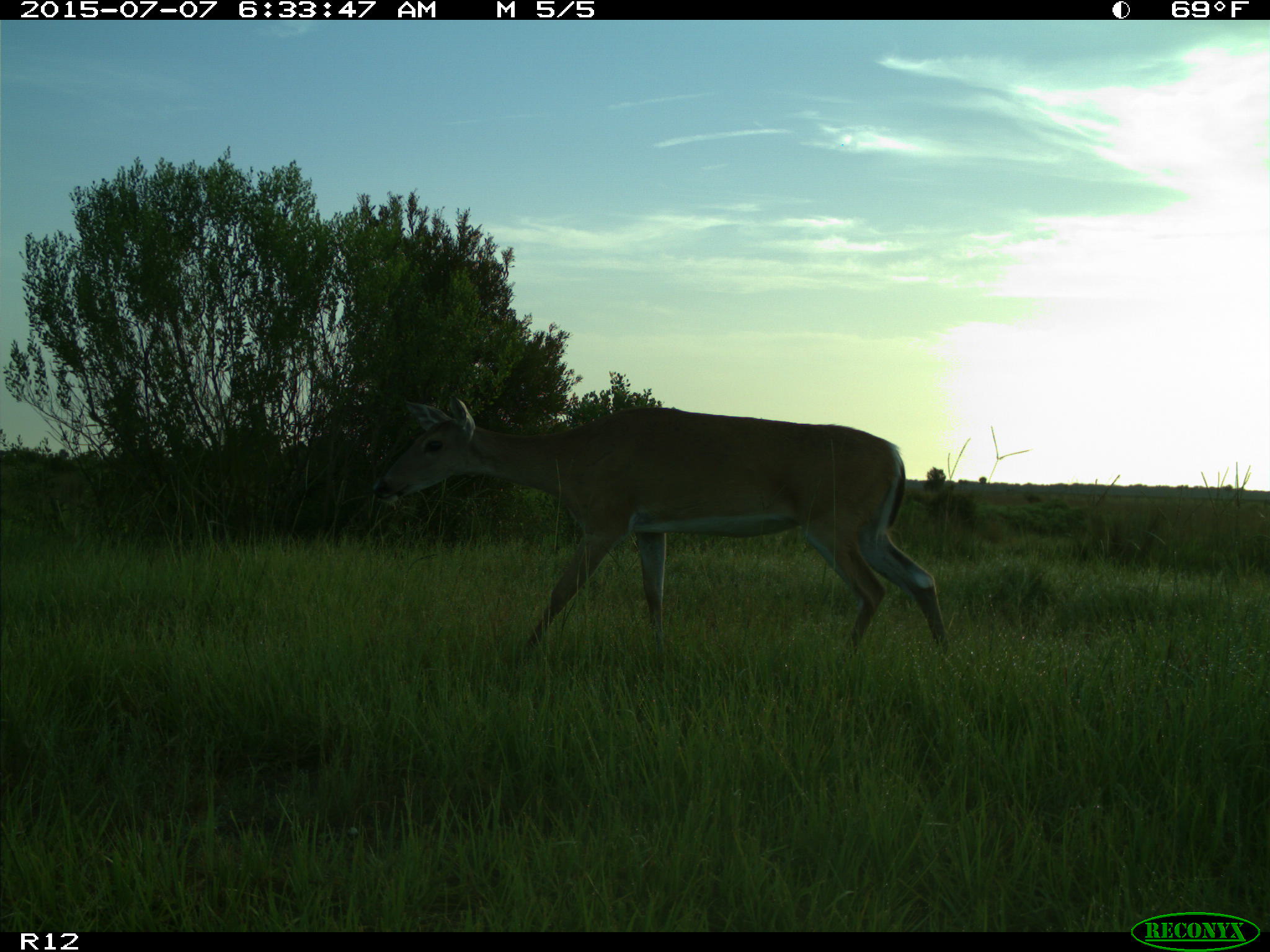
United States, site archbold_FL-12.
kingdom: Animalia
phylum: Chordata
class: Mammalia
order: Artiodactyla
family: Cervidae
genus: Odocoileus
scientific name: Odocoileus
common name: deer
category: unidentified deer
Unidentified deer (deer) (Odocoileus).